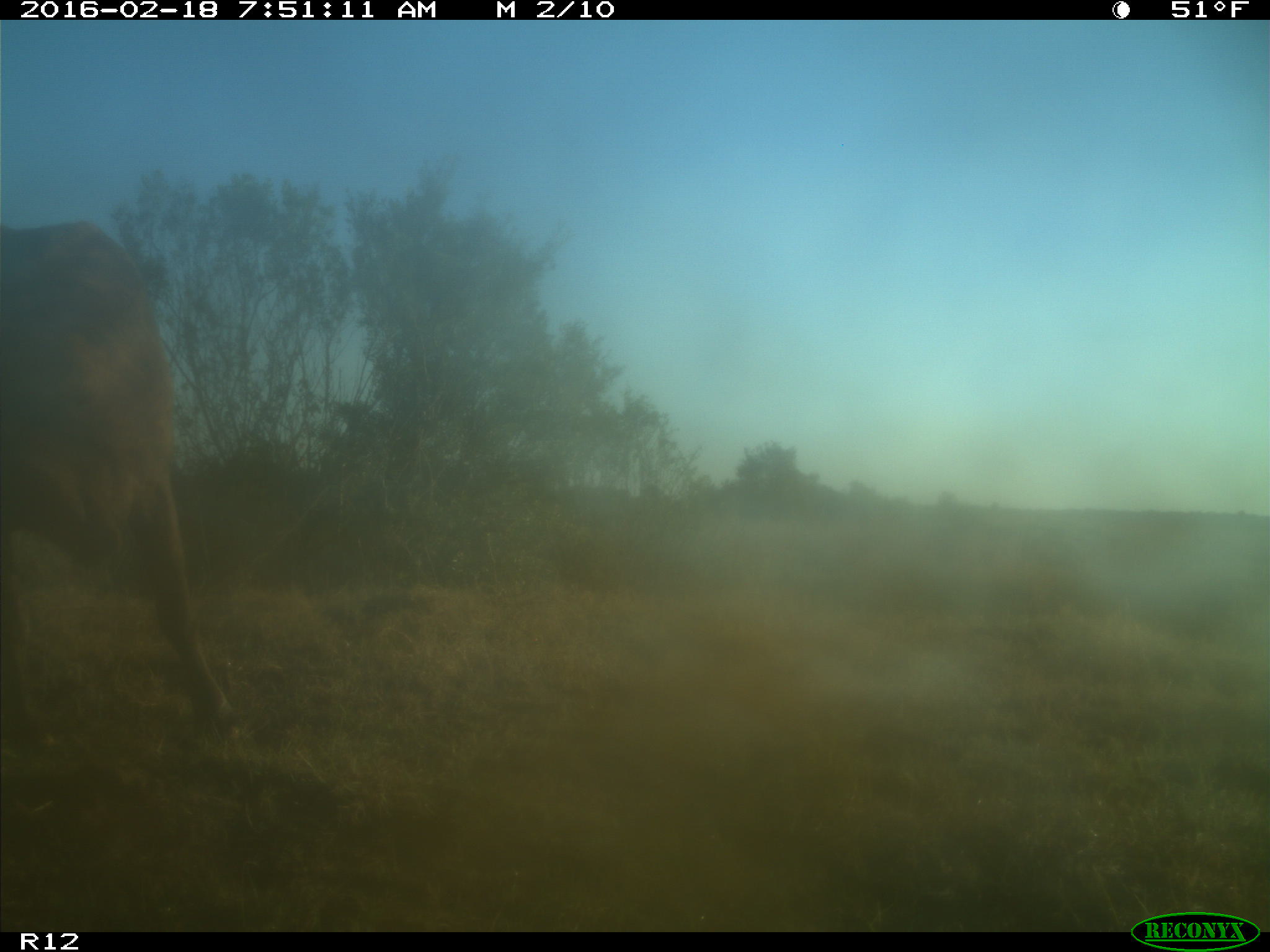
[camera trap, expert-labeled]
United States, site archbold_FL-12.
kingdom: Animalia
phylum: Chordata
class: Mammalia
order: Artiodactyla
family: Bovidae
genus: Bos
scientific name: Bos taurus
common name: domestic cow